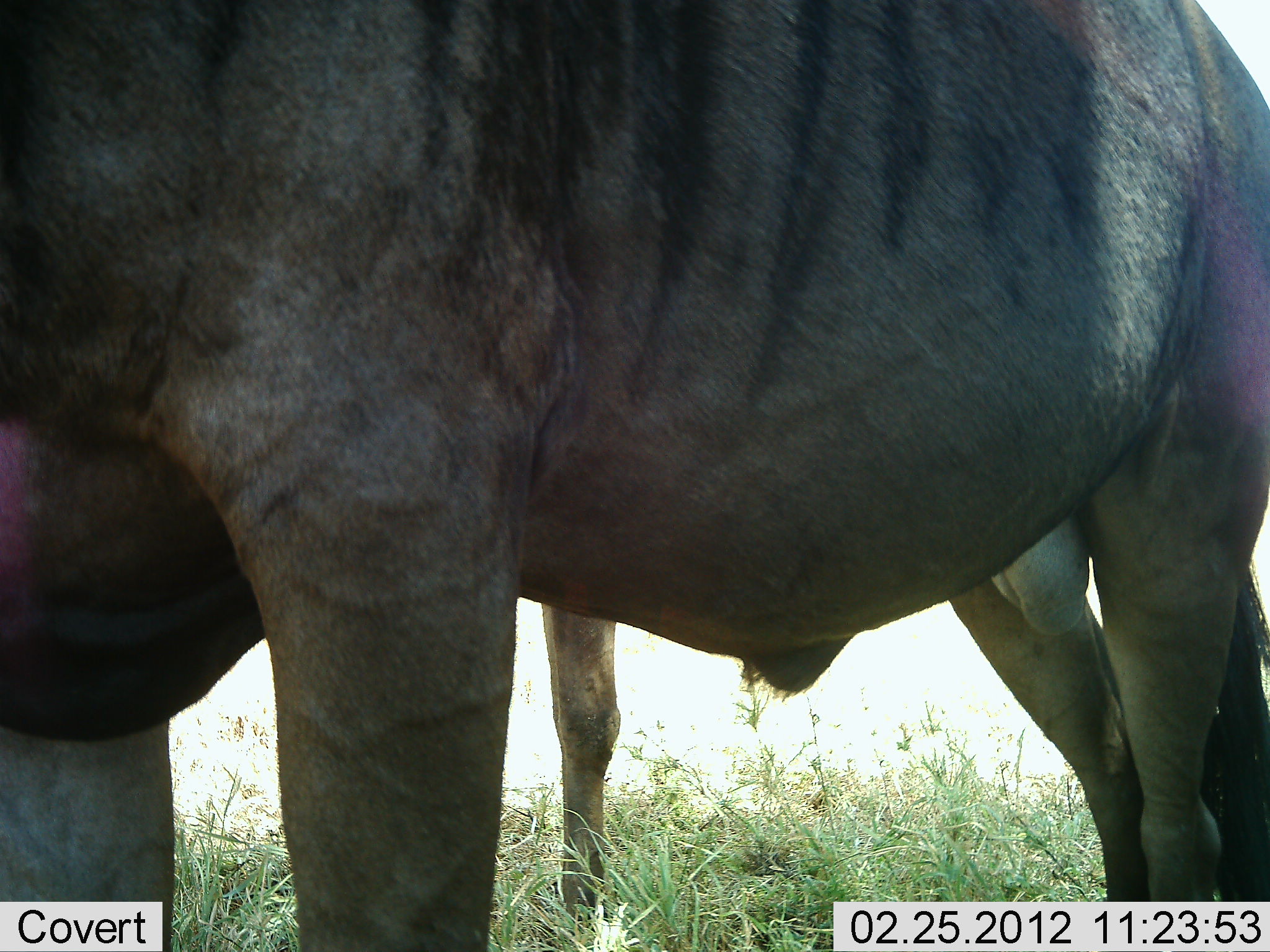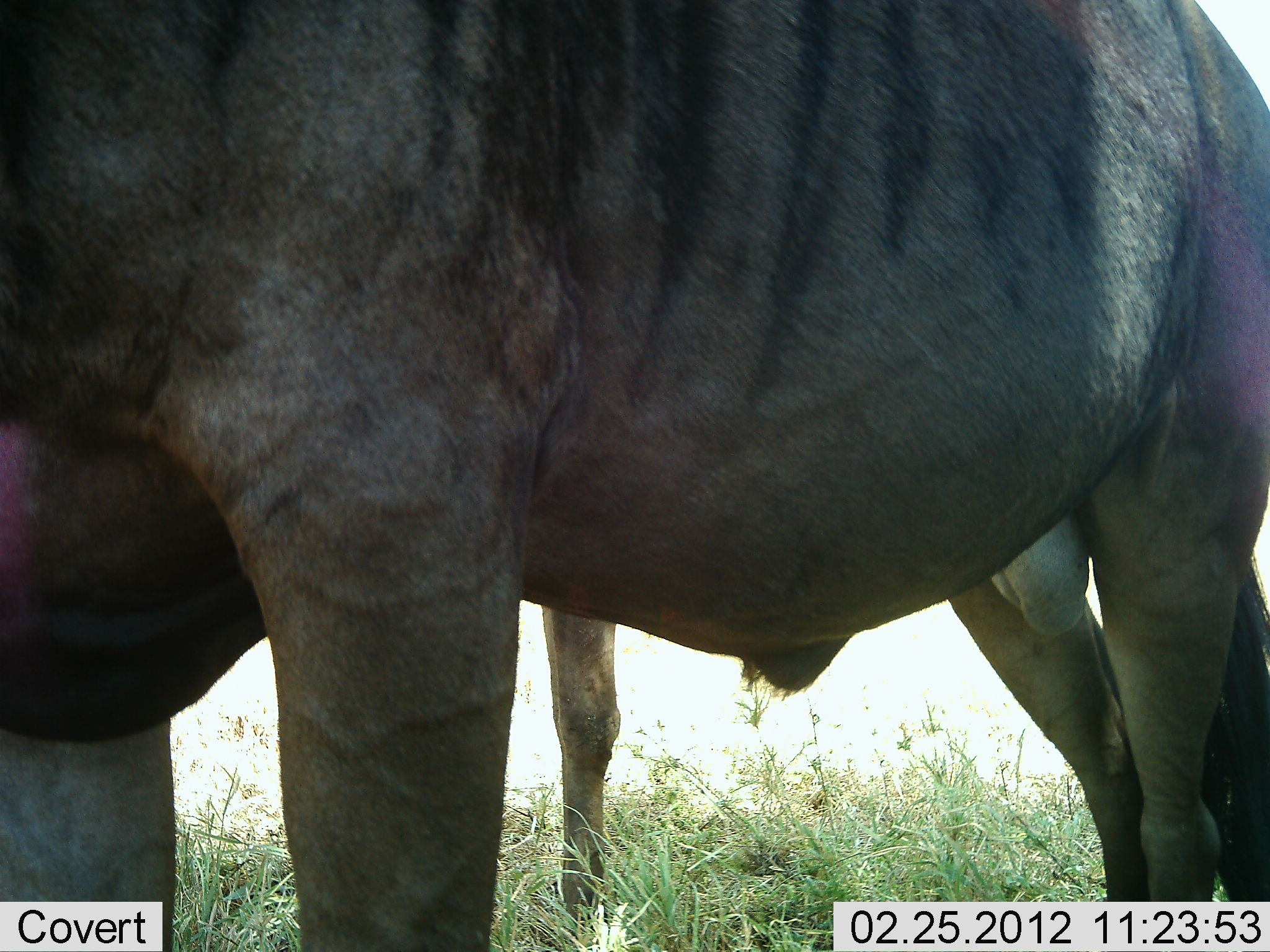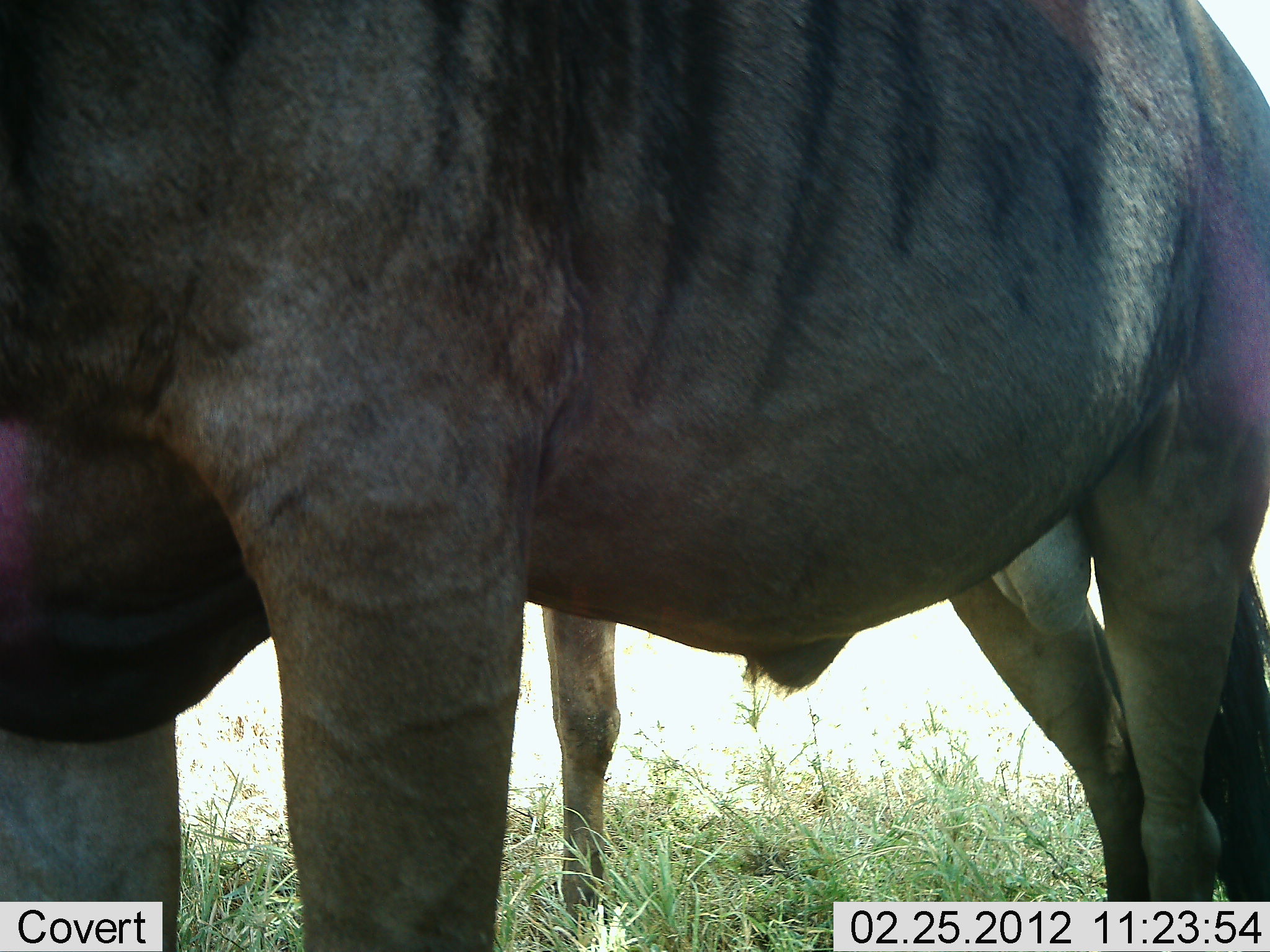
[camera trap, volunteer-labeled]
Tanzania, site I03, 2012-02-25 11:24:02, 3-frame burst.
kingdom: Animalia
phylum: Chordata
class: Mammalia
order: Artiodactyla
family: Bovidae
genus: Connochaetes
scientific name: Connochaetes taurinus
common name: blue wildebeest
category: wildebeest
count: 2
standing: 100%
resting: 4%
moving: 0%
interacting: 0%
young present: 4%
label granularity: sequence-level